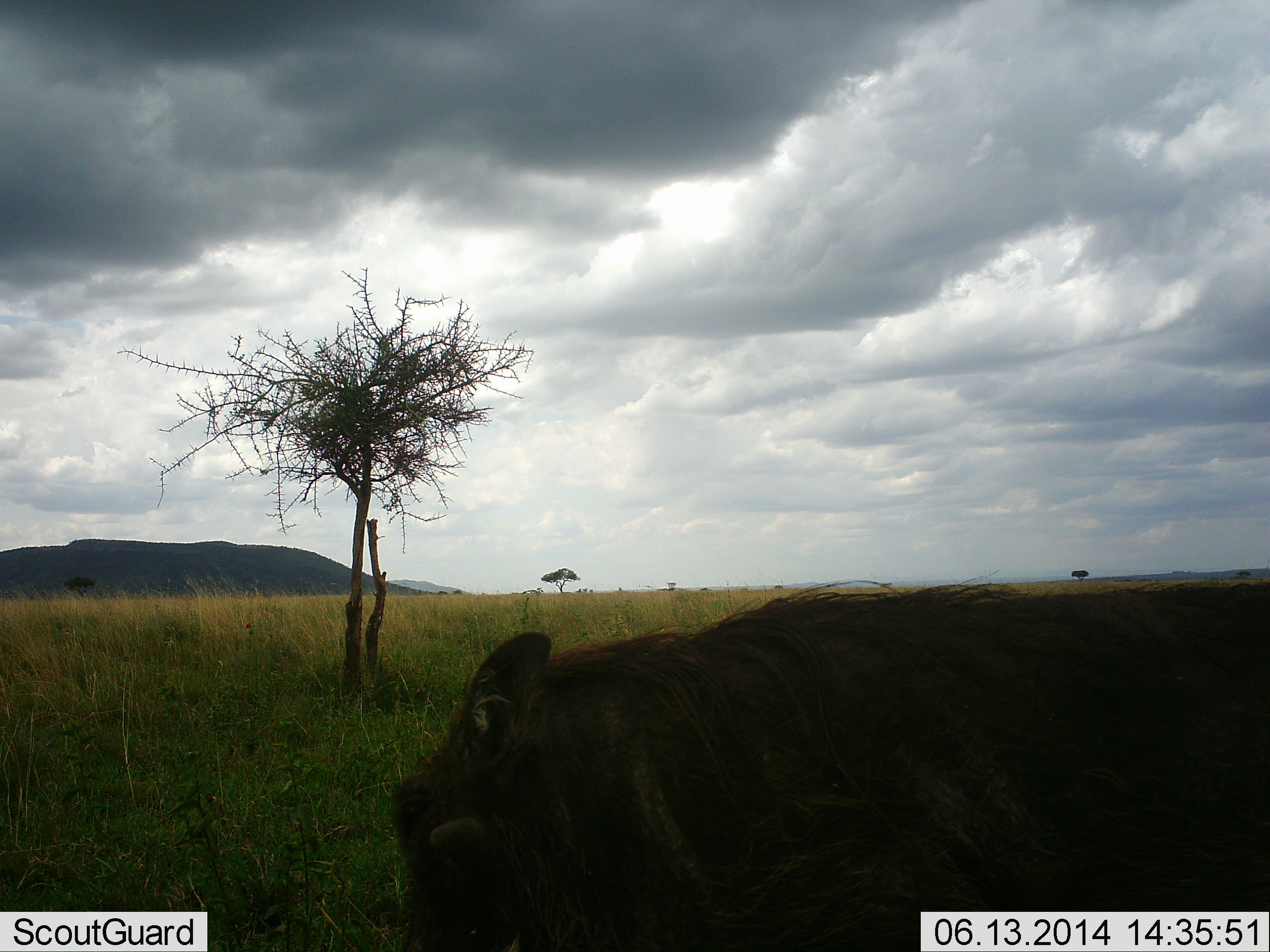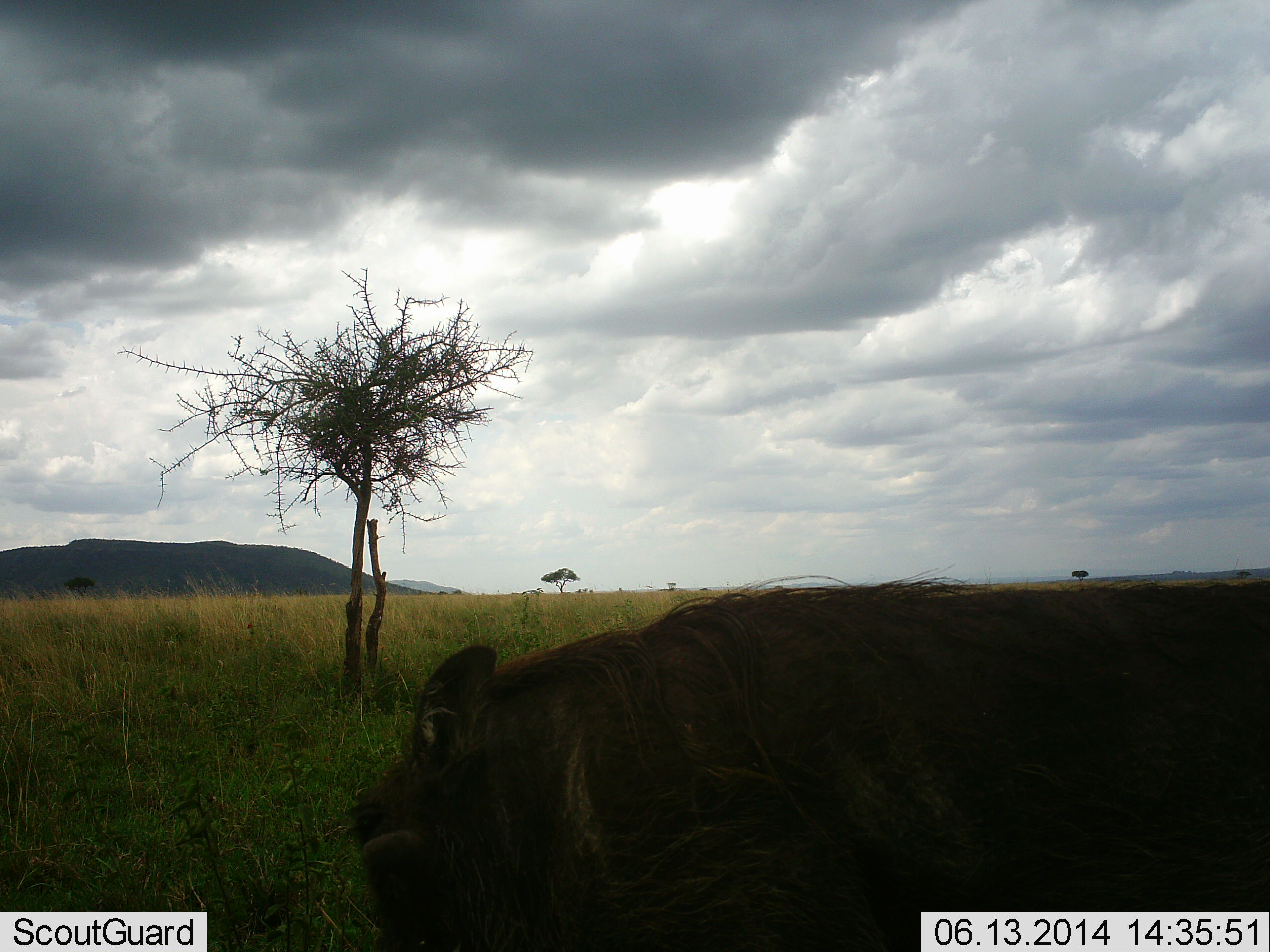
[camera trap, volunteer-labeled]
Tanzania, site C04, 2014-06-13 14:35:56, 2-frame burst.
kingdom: Animalia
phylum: Chordata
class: Mammalia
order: Artiodactyla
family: Suidae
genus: Phacochoerus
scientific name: Phacochoerus africanus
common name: warthog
Warthog (Phacochoerus africanus), count 1. Behavior (volunteer vote fractions): standing 30%, resting 0%, moving 60%, interacting 0%. Young present (vote fraction): 0%. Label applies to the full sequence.